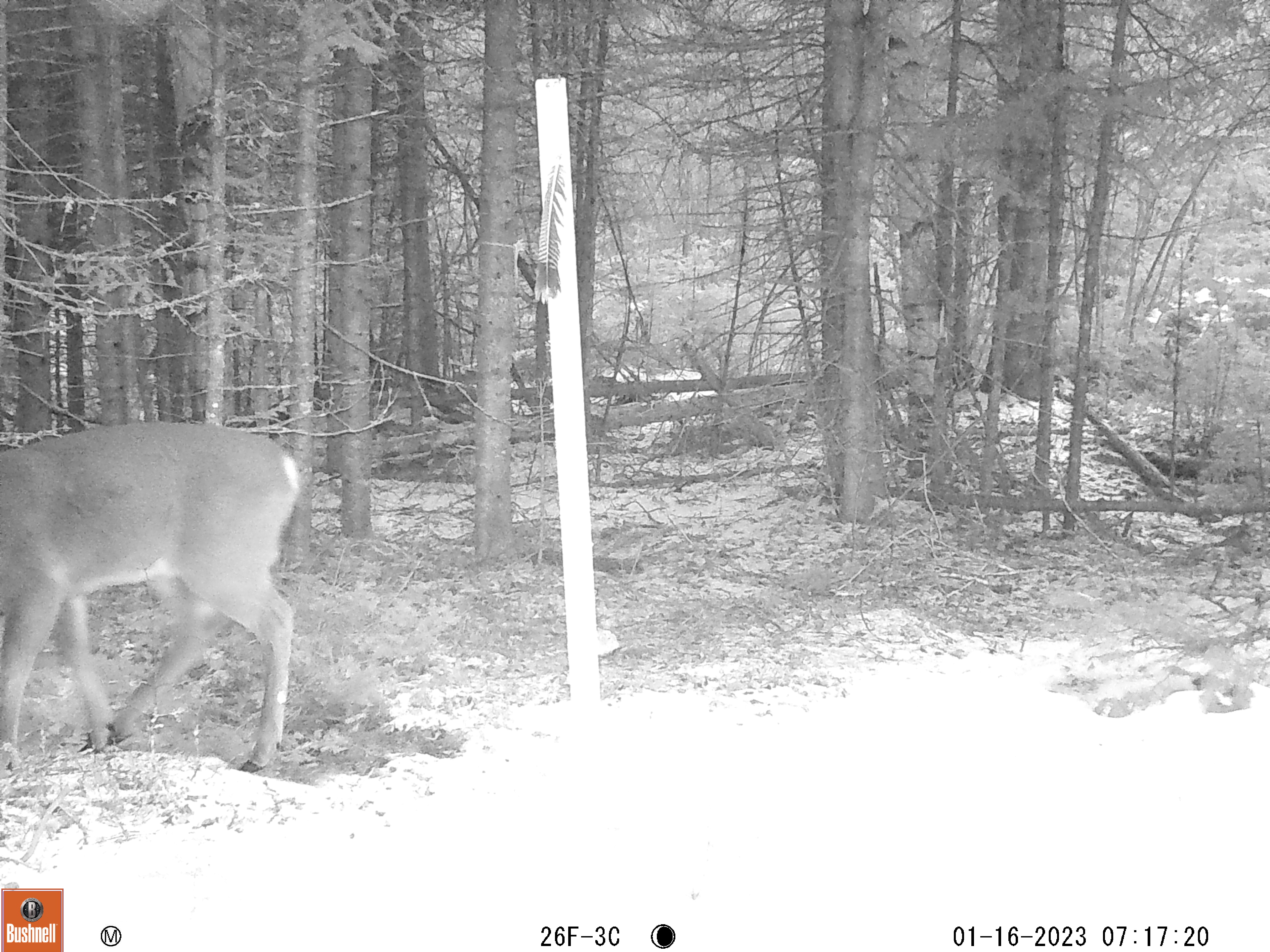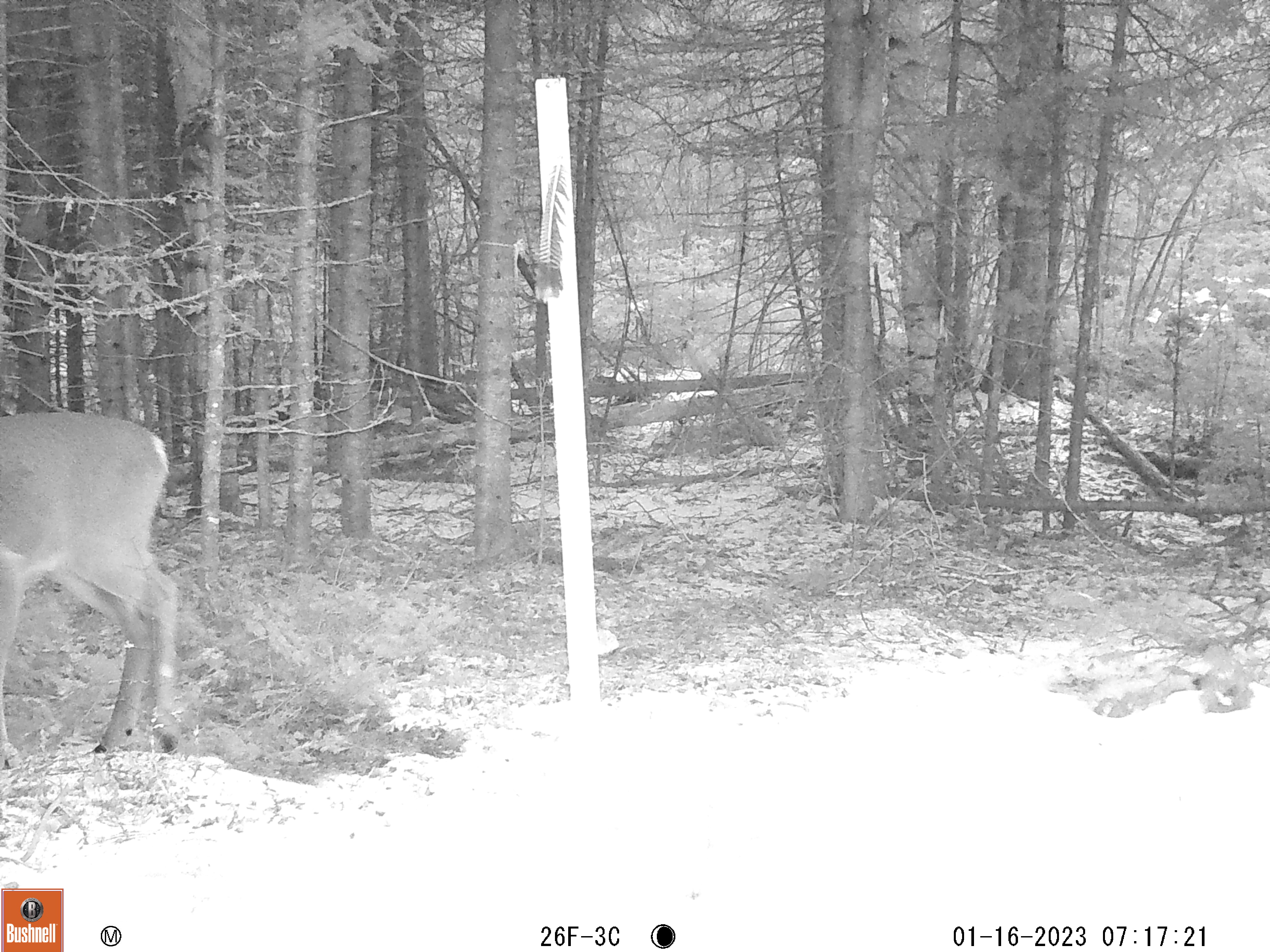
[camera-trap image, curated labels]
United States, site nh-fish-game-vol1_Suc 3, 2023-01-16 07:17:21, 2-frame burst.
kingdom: Animalia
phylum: Chordata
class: Mammalia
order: Artiodactyla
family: Cervidae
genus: Odocoileus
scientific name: Odocoileus virginianus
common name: white-tailed deer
White-tailed deer (Odocoileus virginianus).